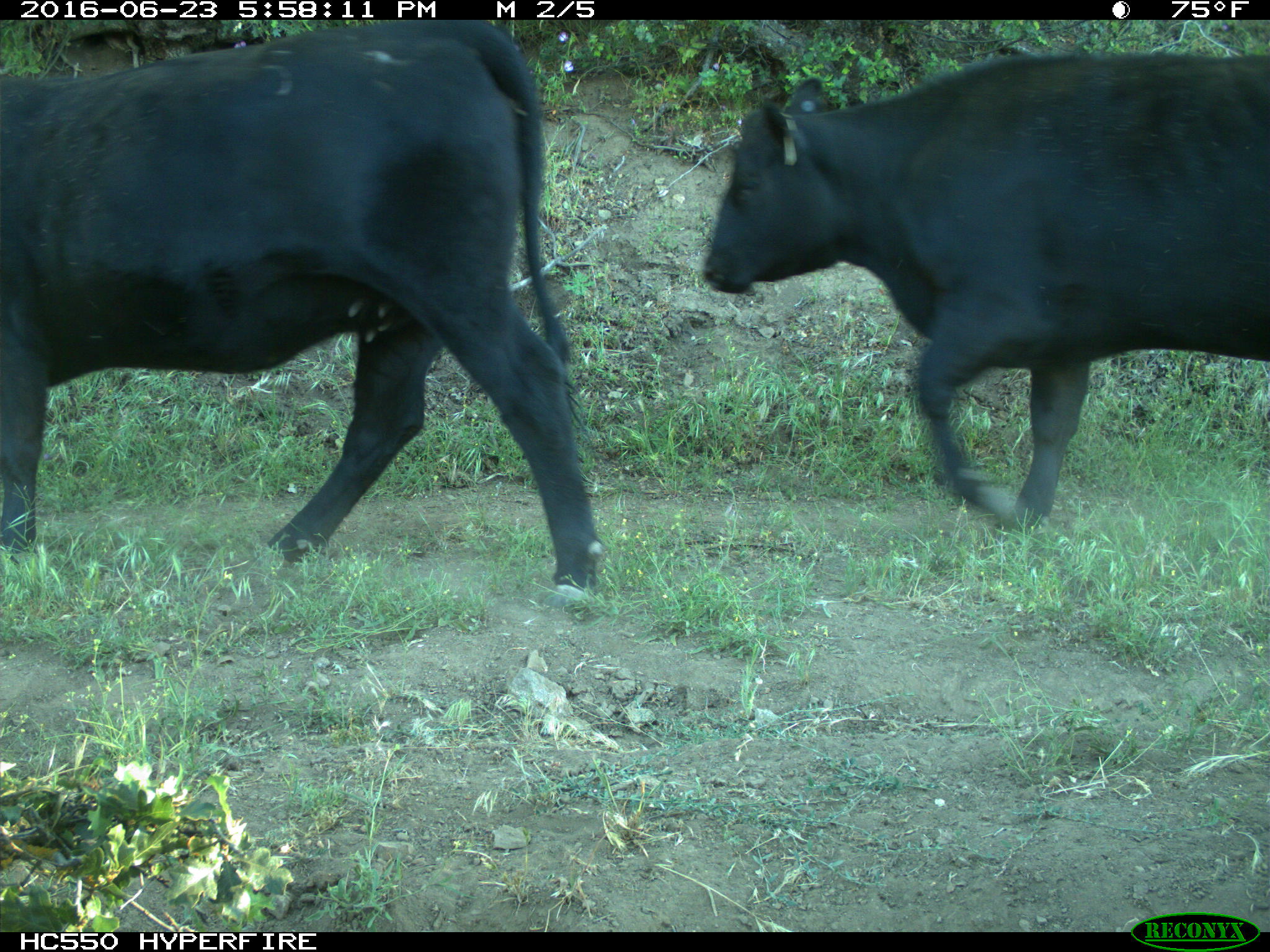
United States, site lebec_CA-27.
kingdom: Animalia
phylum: Chordata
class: Mammalia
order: Artiodactyla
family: Bovidae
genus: Bos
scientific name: Bos taurus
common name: domestic cow